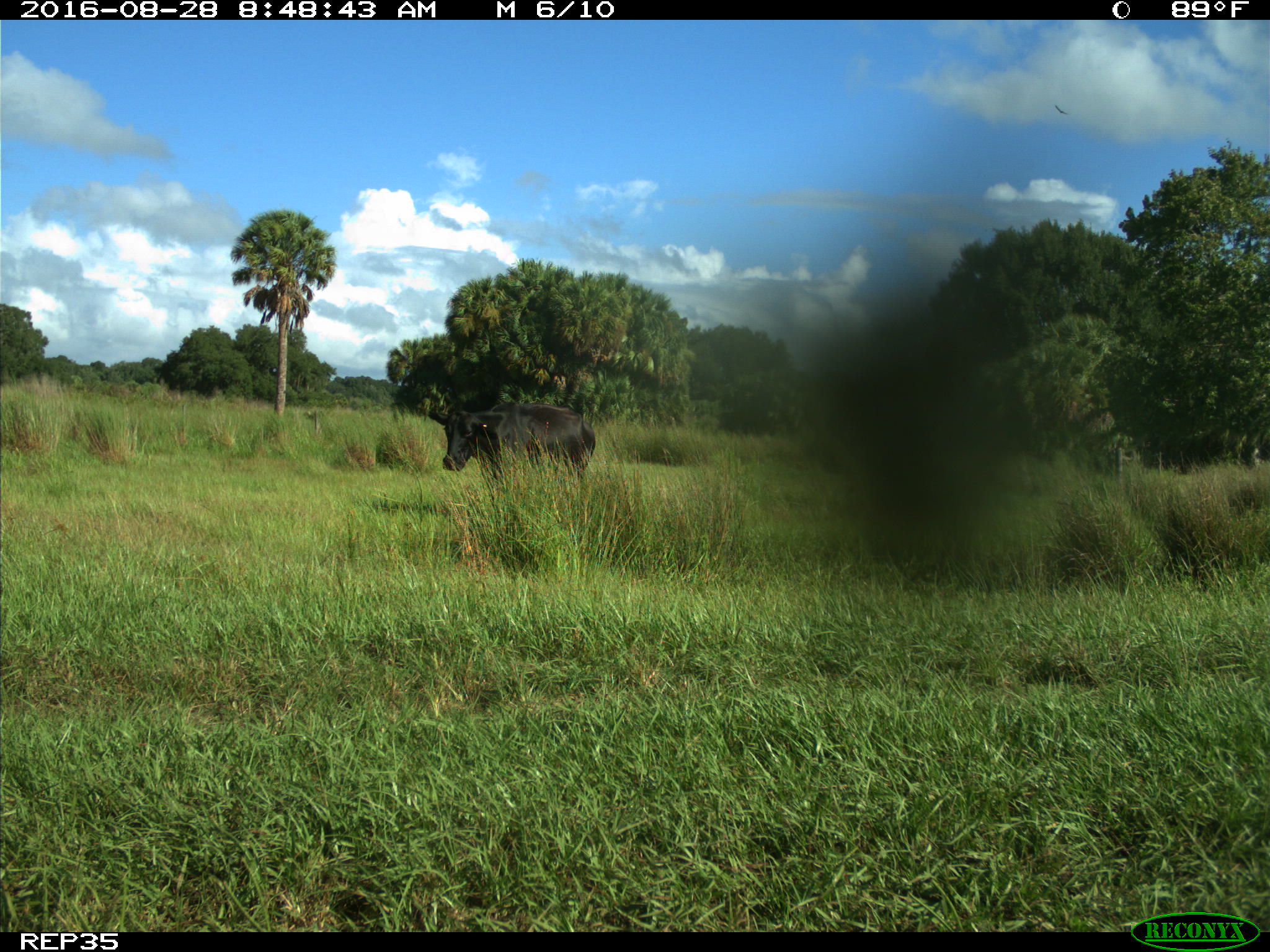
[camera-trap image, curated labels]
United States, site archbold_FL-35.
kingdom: Animalia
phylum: Chordata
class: Mammalia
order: Artiodactyla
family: Bovidae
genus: Bos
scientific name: Bos taurus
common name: domestic cow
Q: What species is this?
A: Bos taurus (domestic cow).